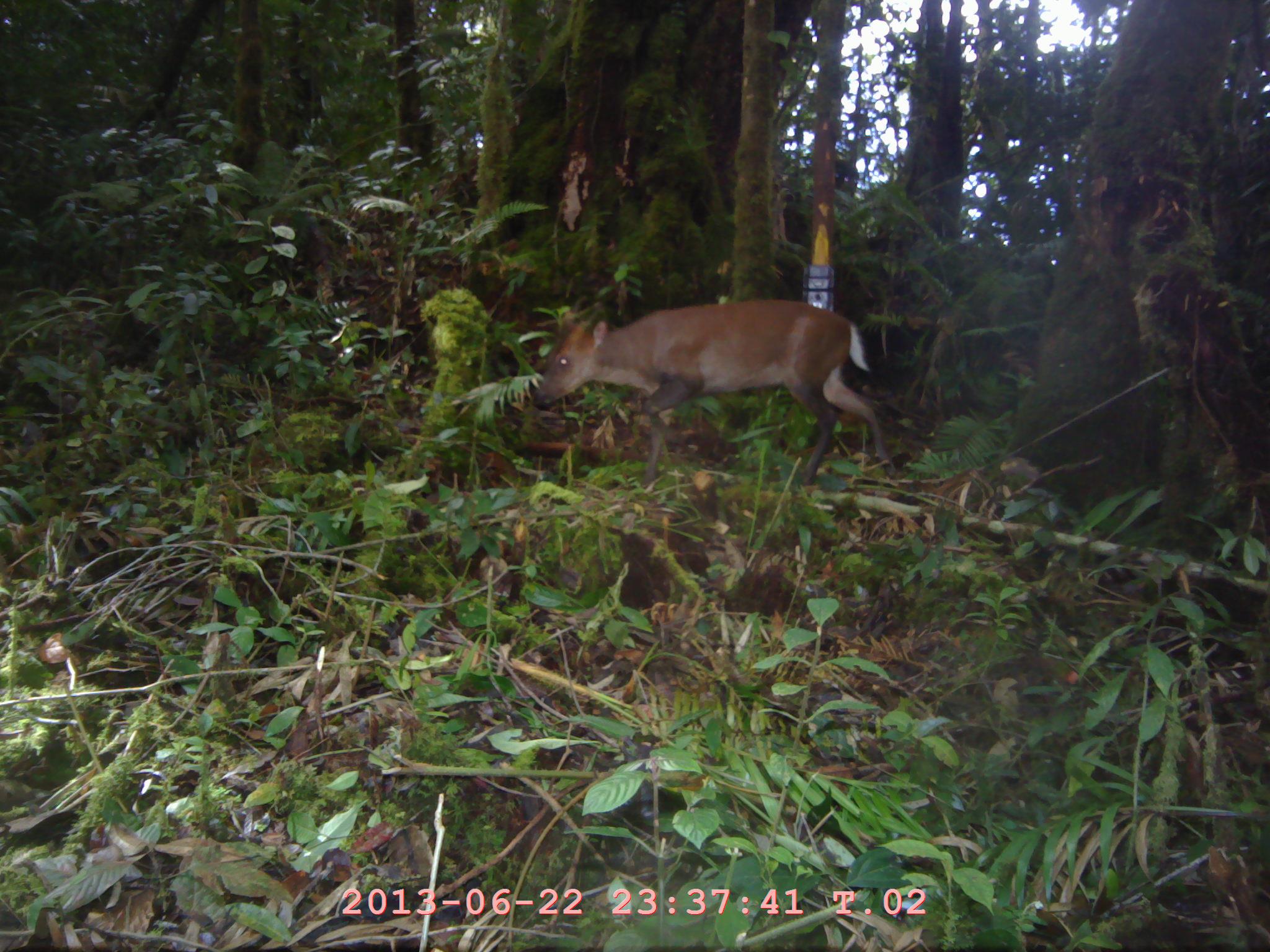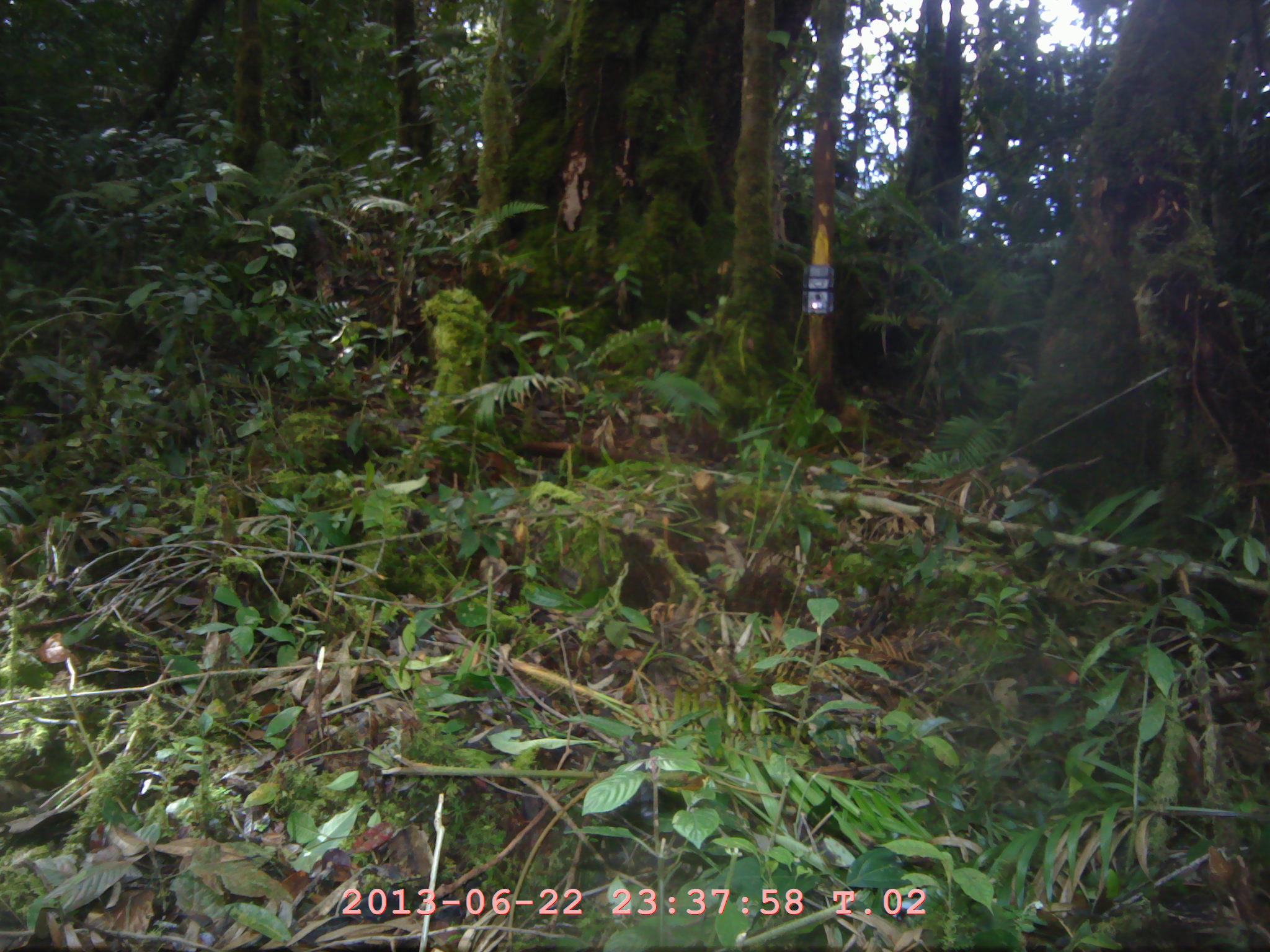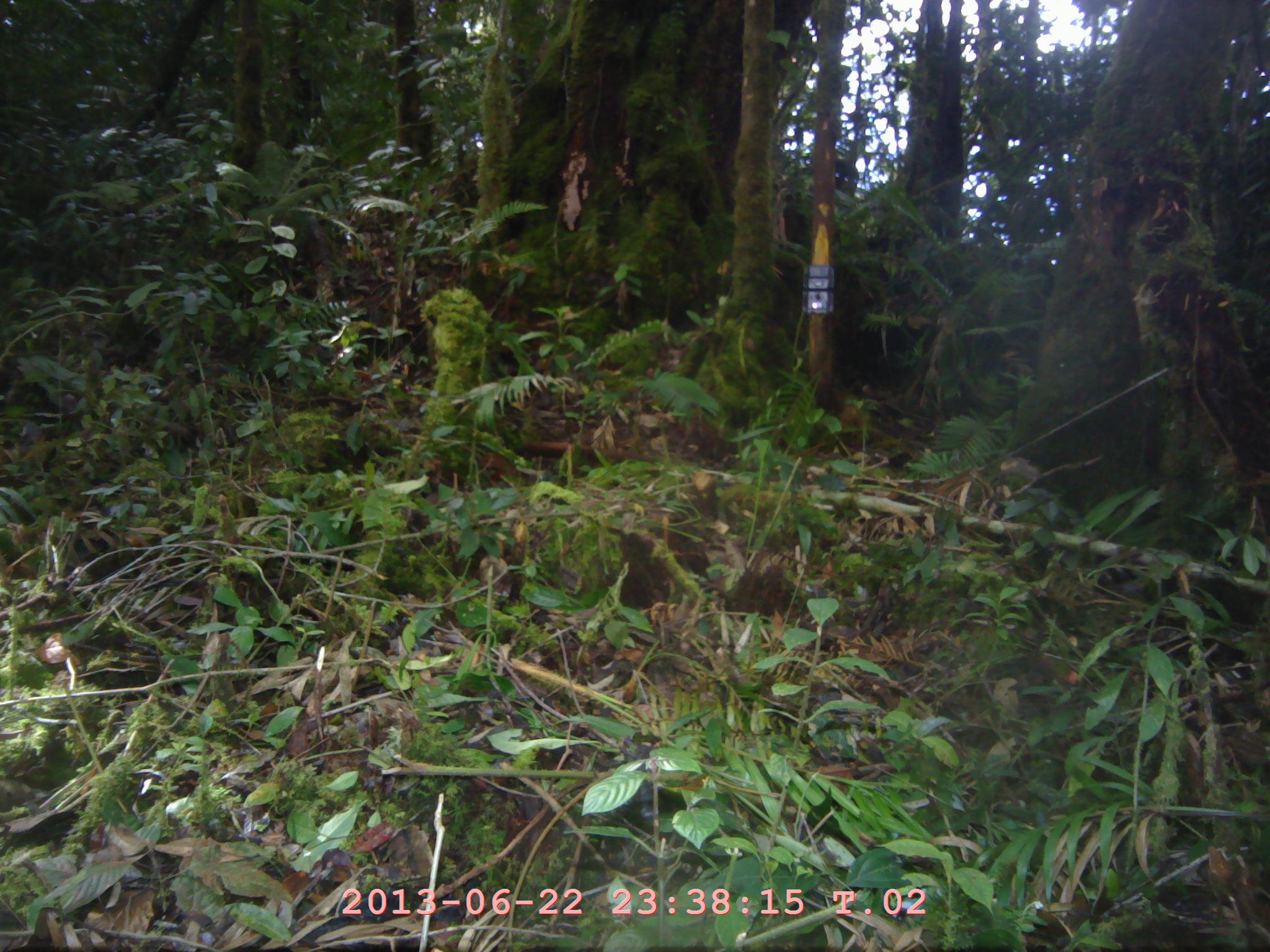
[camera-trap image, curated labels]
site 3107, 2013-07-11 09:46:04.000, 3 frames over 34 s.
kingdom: Animalia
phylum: Chordata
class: Mammalia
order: Artiodactyla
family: Cervidae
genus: Muntiacus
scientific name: Muntiacus muntjak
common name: southern red muntjac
Muntiacus muntjak (southern red muntjac), count 1.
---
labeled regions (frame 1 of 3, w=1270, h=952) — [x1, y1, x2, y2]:
muntiacus muntjak: [531, 296, 899, 496]